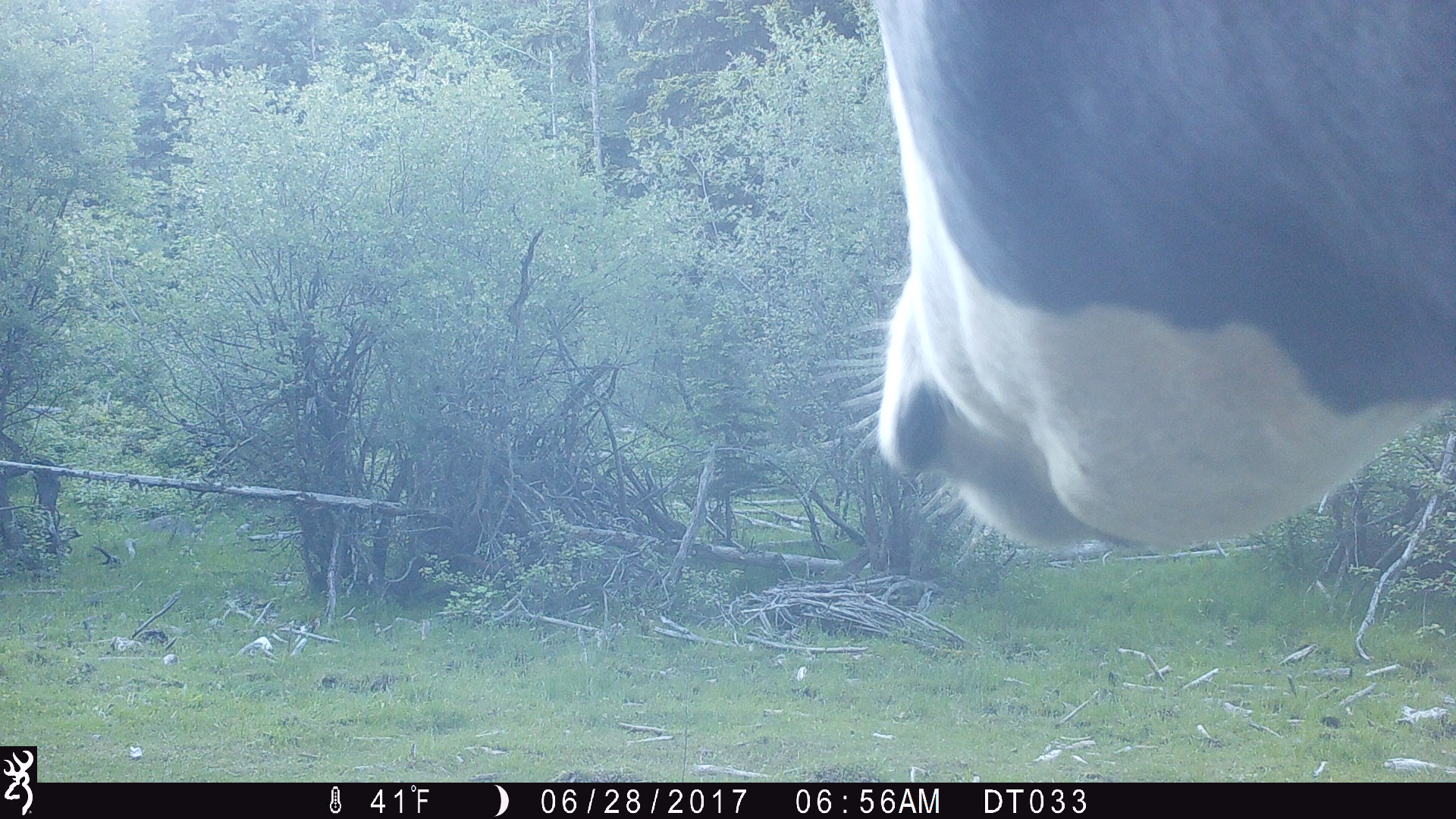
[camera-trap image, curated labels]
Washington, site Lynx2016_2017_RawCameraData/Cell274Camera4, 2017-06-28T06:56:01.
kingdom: Animalia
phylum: Chordata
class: Mammalia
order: Artiodactyla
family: Bovidae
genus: Bos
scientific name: Bos taurus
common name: domestic cattle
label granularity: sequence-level